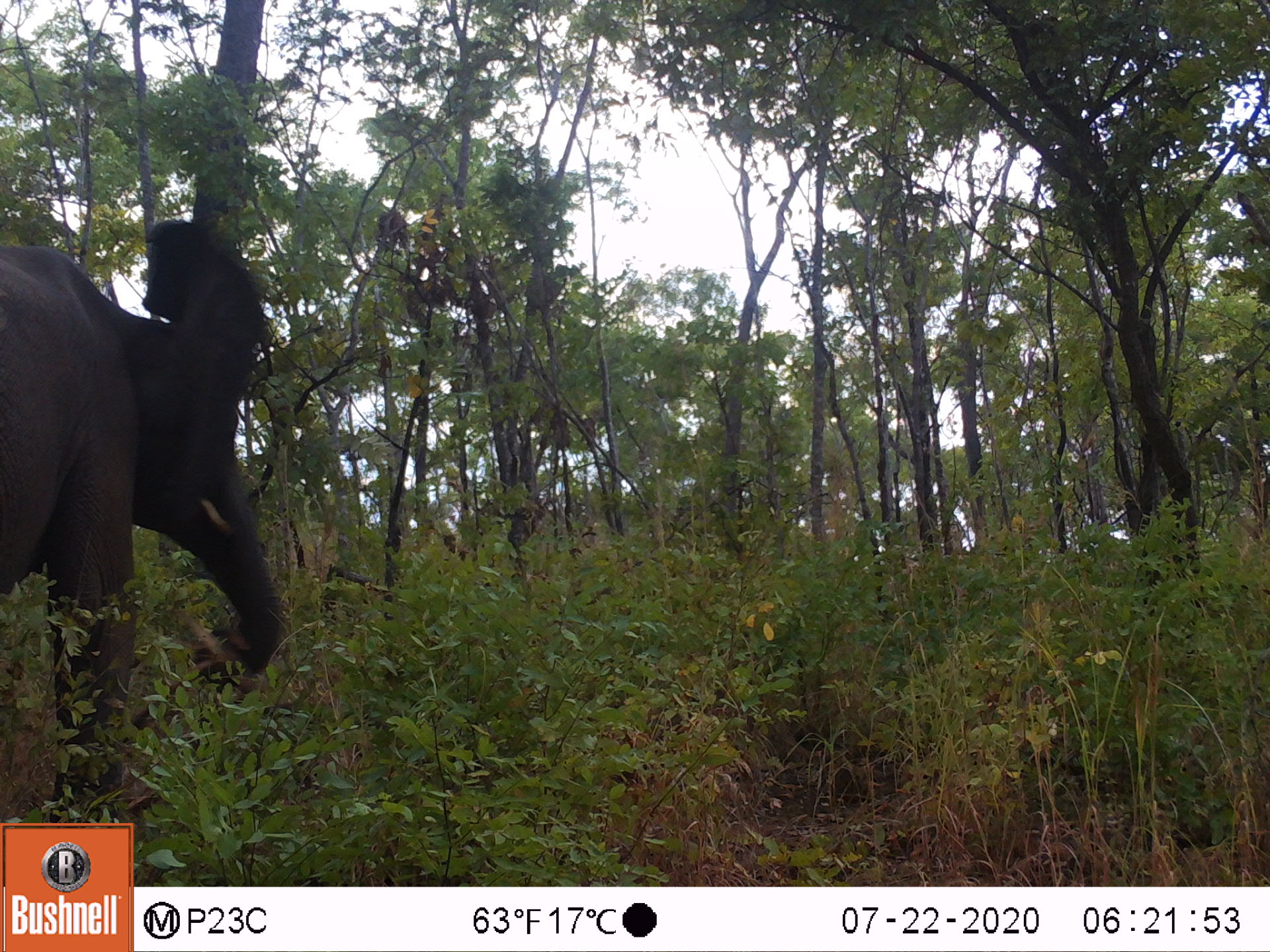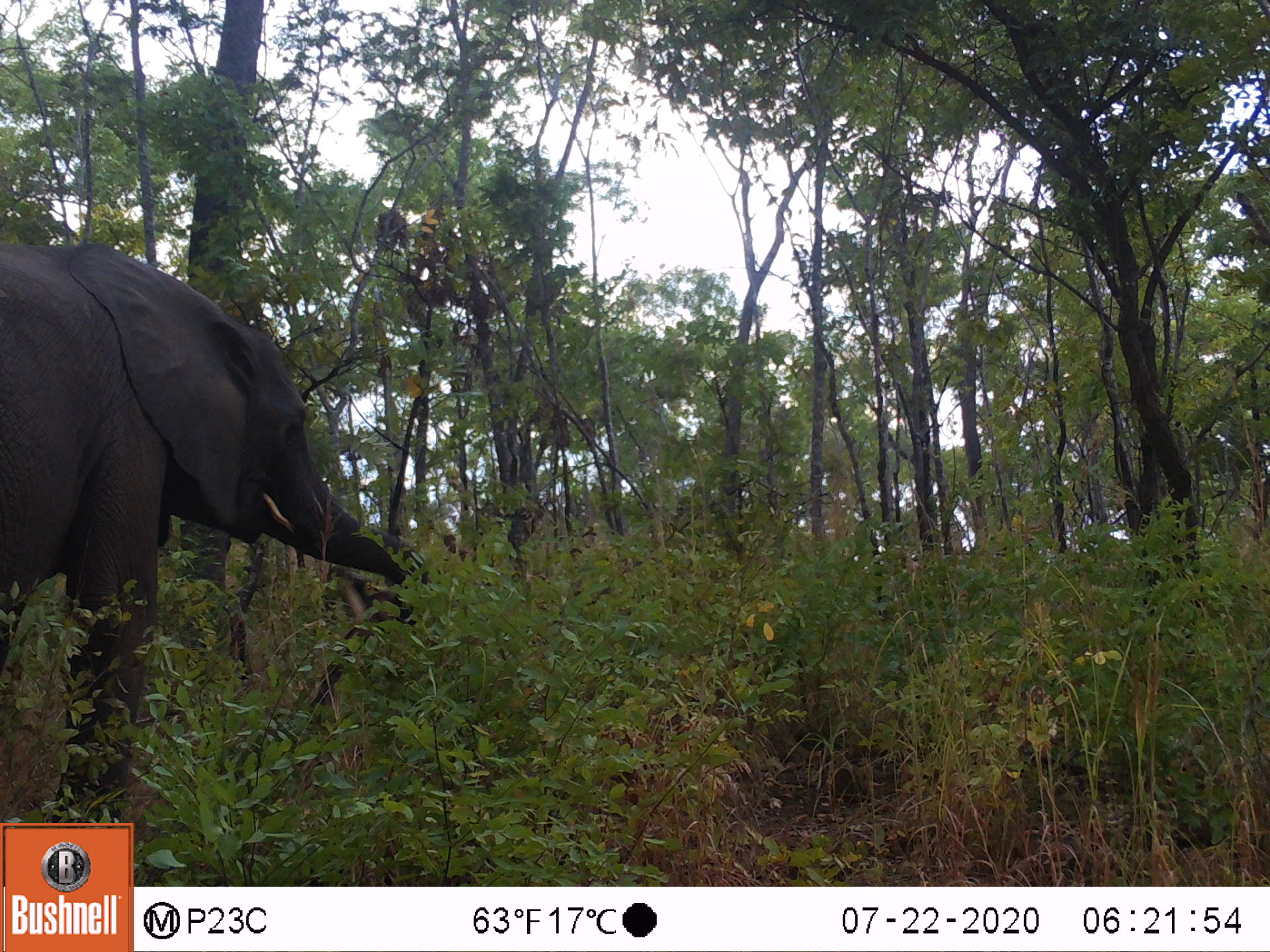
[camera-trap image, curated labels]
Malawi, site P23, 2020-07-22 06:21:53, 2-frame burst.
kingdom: Animalia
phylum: Chordata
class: Mammalia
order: Proboscidea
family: Elephantidae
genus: Loxodonta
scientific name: Loxodonta africana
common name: african savanna elephant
African savanna elephant (Loxodonta africana), count 1.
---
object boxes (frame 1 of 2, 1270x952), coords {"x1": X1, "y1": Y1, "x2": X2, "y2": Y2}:
african savanna elephant: {"x1": 0, "y1": 215, "x2": 285, "y2": 818}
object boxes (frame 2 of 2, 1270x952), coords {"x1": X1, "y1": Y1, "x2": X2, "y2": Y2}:
african savanna elephant: {"x1": 0, "y1": 234, "x2": 437, "y2": 823}